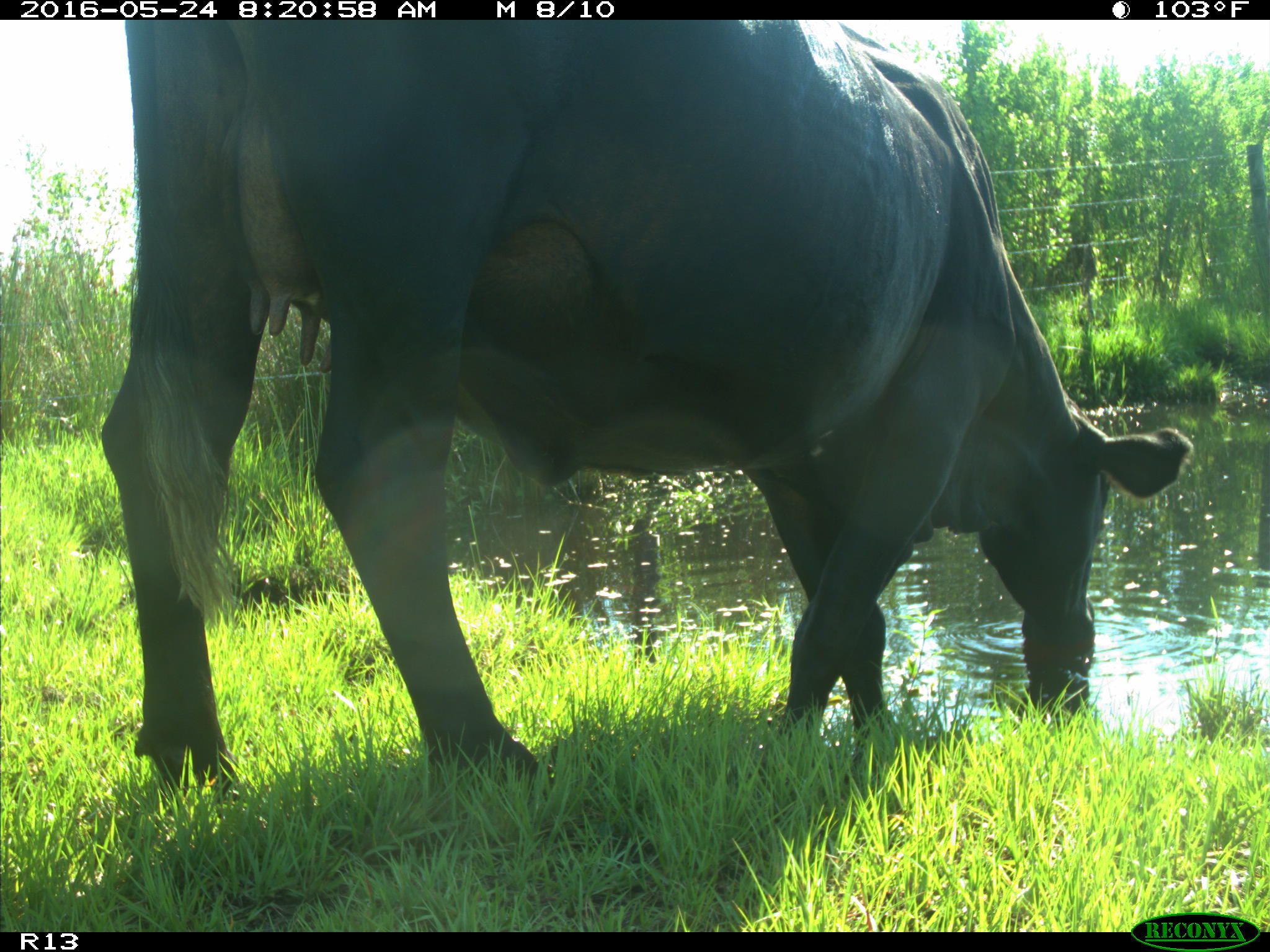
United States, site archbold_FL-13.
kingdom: Animalia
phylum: Chordata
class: Mammalia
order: Artiodactyla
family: Bovidae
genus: Bos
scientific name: Bos taurus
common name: domestic cow